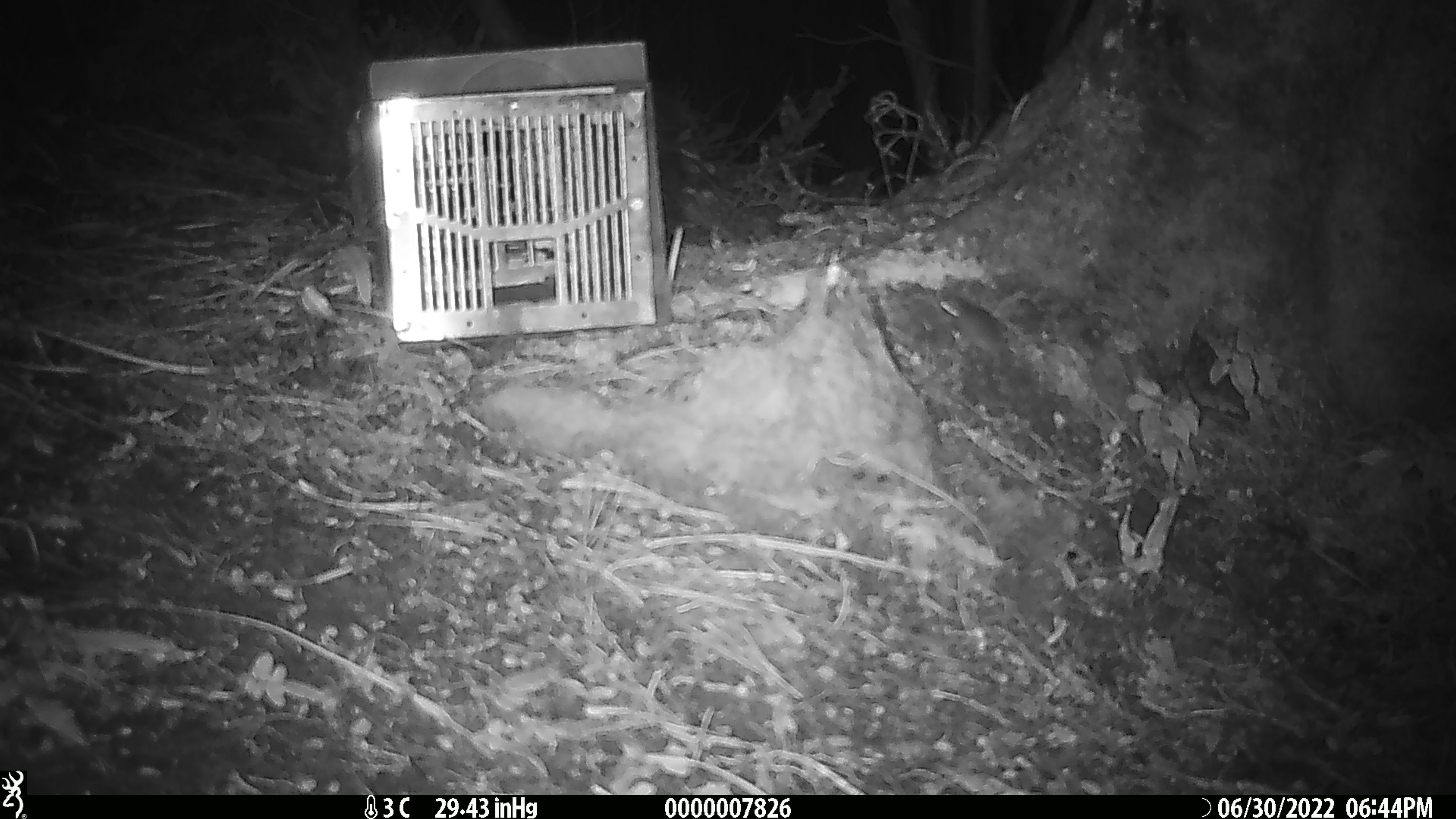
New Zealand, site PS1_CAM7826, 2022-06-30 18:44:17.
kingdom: Animalia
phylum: Chordata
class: Mammalia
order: Rodentia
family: Muridae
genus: Mus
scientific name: Mus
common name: mouse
Mouse (Mus).